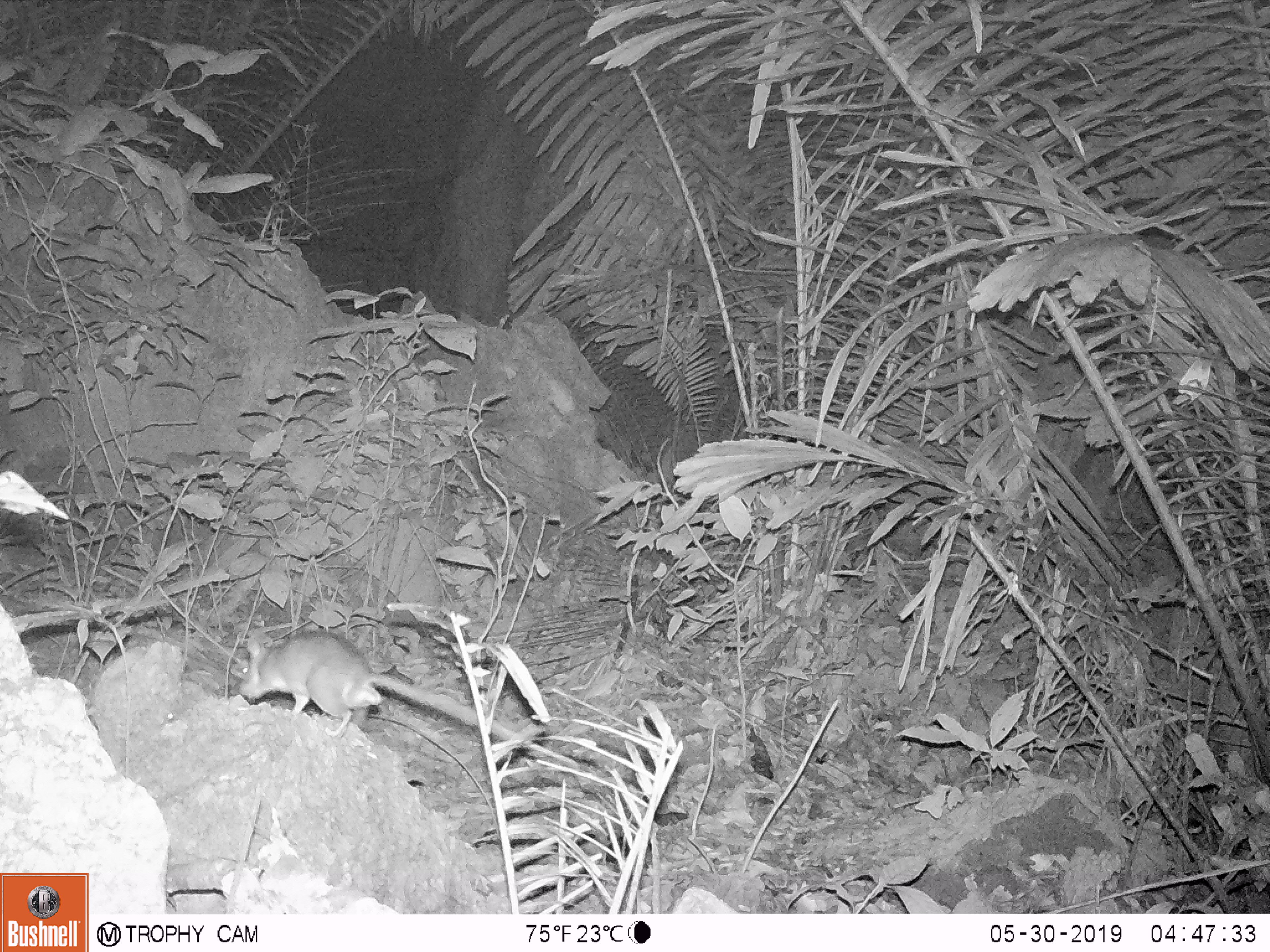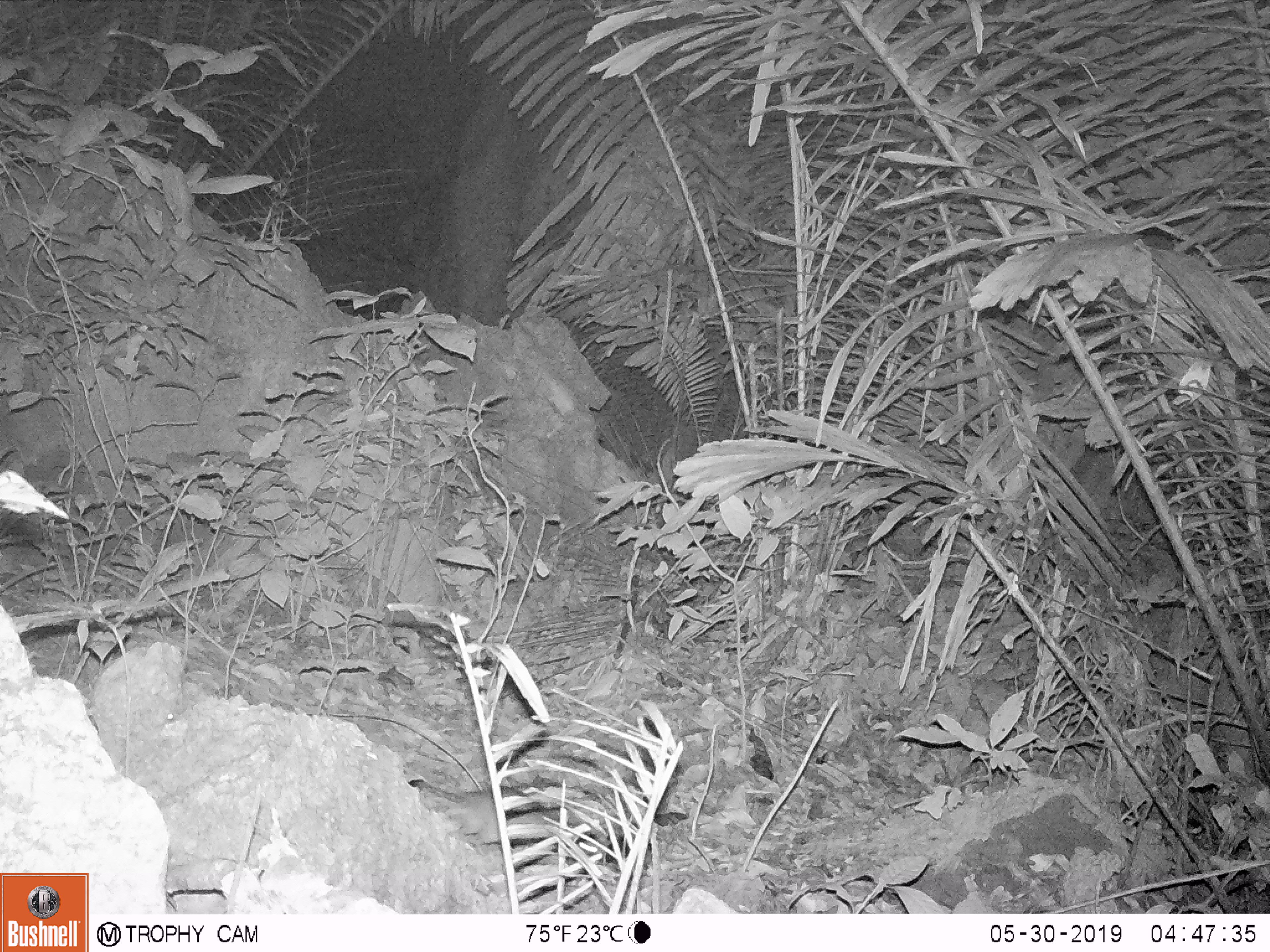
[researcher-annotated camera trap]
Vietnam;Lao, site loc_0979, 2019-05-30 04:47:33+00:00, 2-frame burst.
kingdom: Animalia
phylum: Chordata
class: Mammalia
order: Rodentia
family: Muridae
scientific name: Muridae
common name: old-world mice and rats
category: unidentified murid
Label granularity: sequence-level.